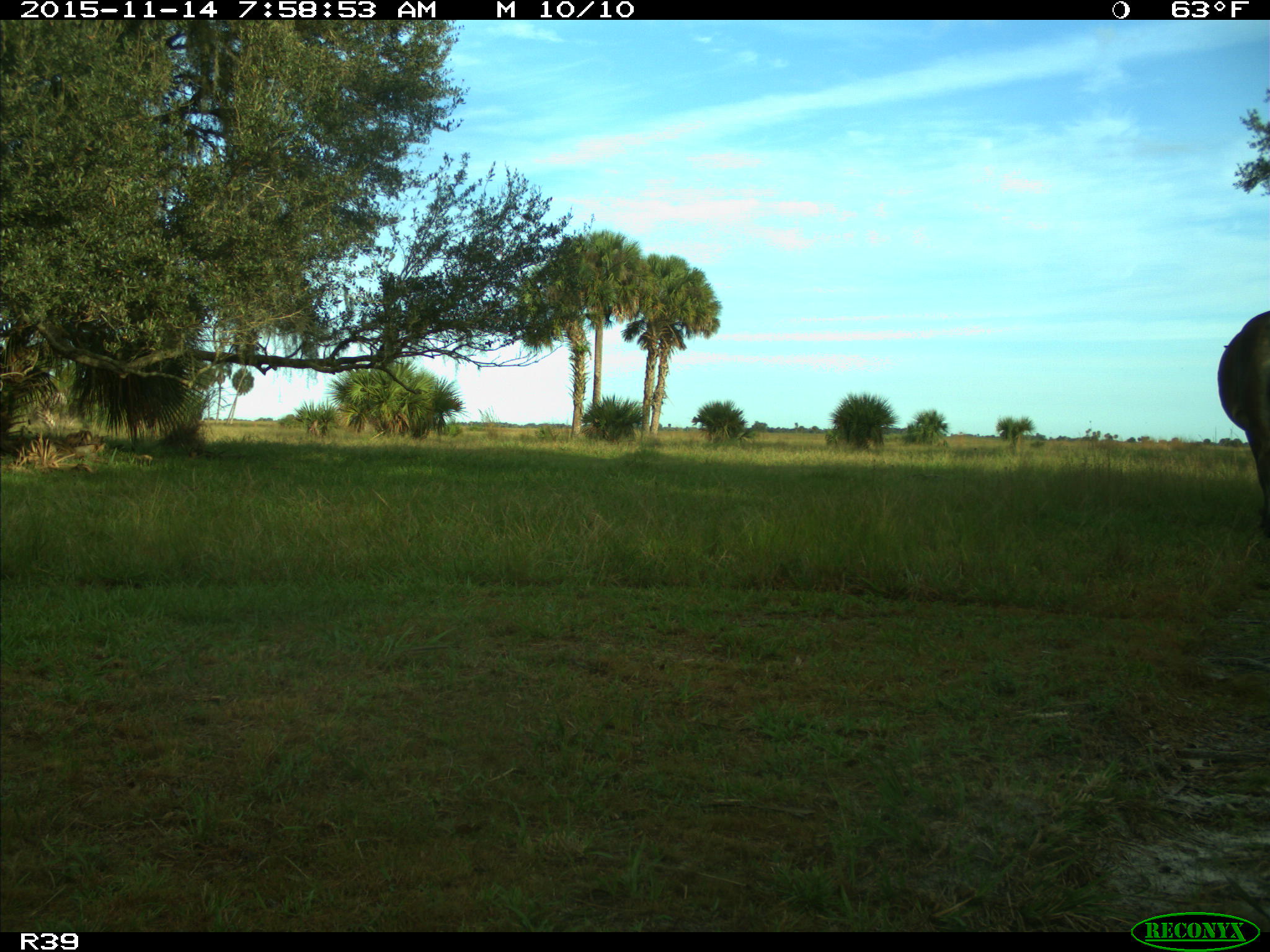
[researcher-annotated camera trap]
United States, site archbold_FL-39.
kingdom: Animalia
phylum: Chordata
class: Mammalia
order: Artiodactyla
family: Bovidae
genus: Bos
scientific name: Bos taurus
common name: domestic cow